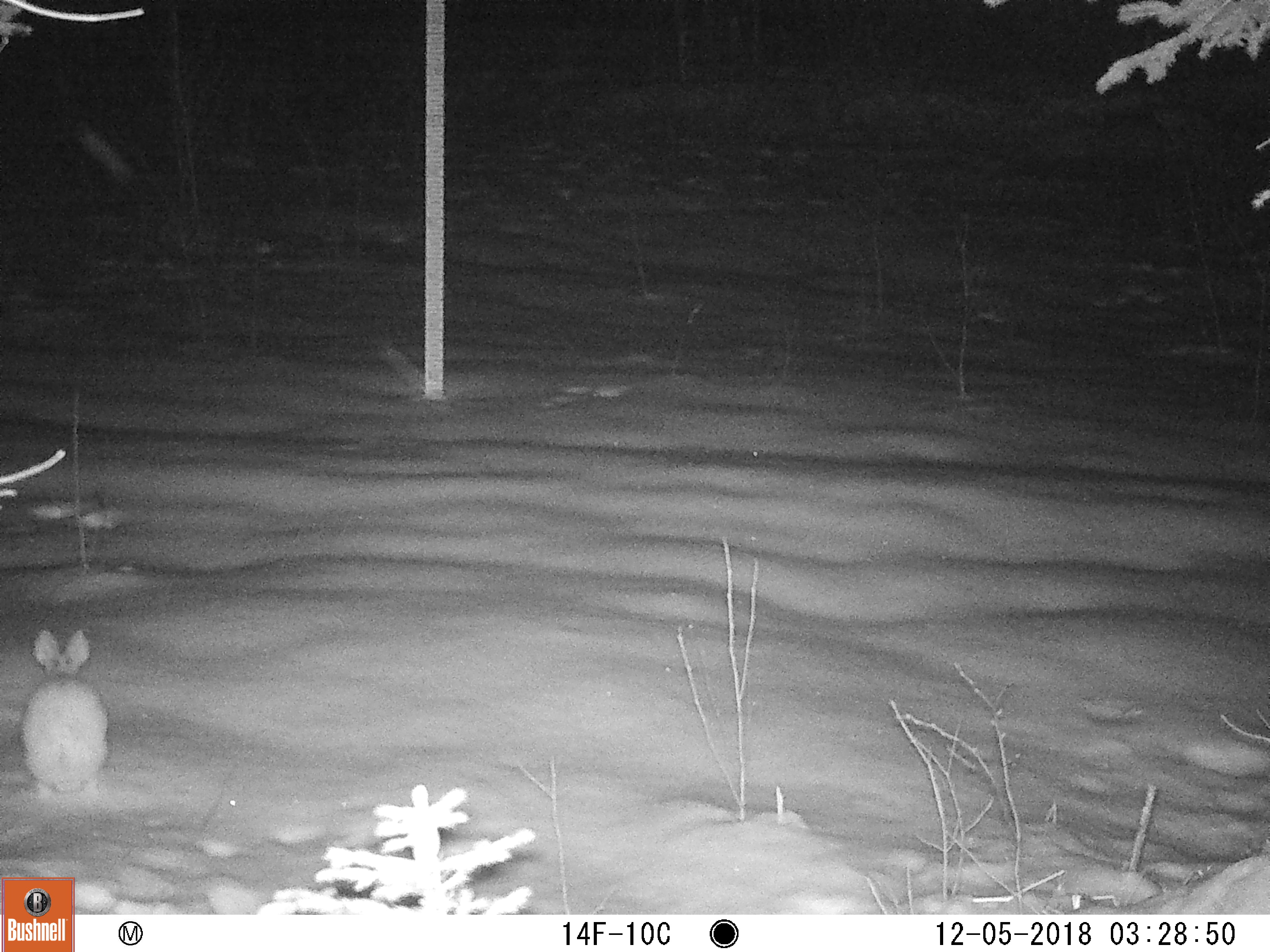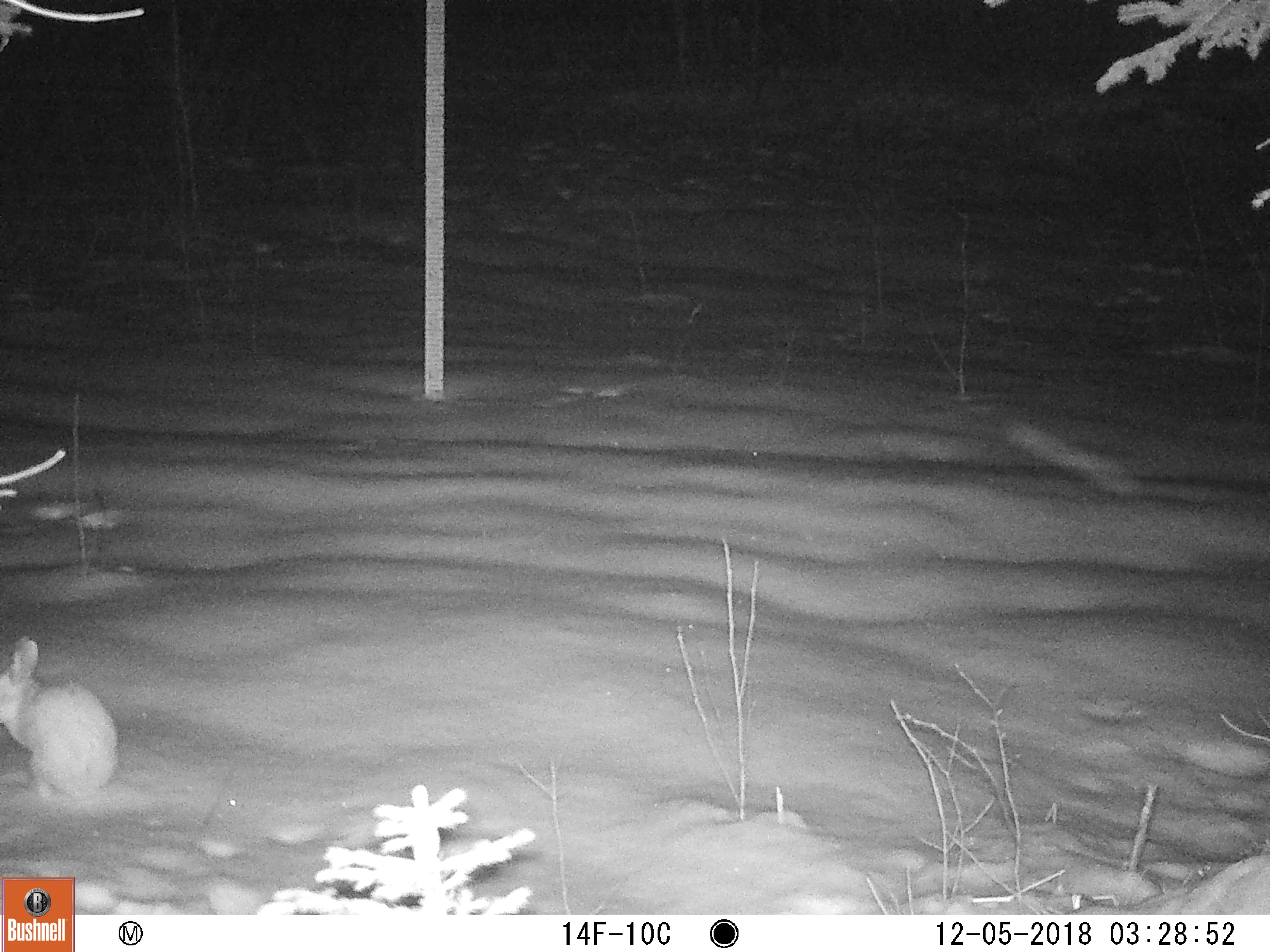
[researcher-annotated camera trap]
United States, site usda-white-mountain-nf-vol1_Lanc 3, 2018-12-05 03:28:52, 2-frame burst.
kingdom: Animalia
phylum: Chordata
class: Mammalia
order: Lagomorpha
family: Leporidae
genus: Lepus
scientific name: Lepus americanus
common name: snowshoe hare